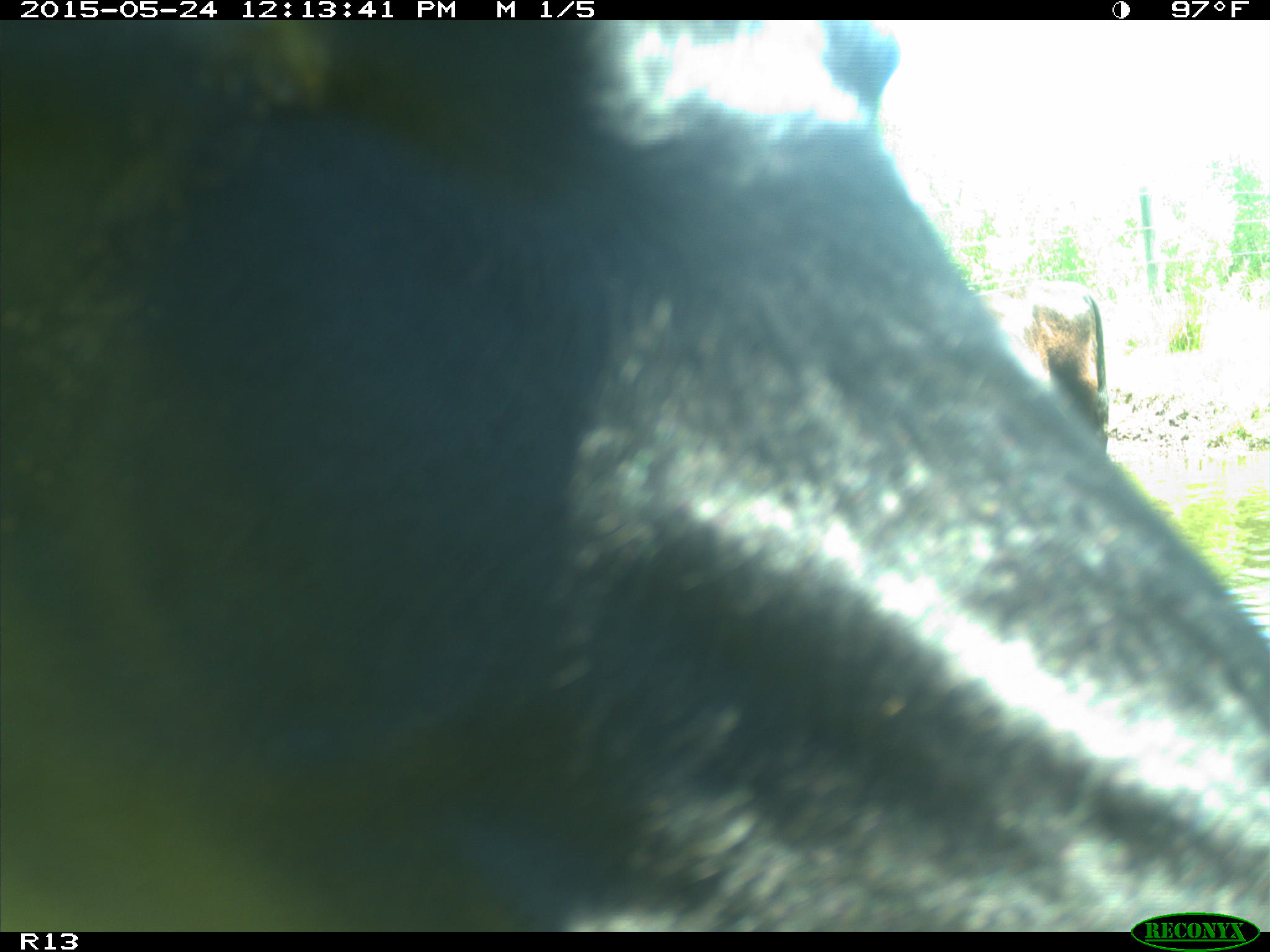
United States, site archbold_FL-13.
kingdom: Animalia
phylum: Chordata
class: Mammalia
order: Artiodactyla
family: Bovidae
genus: Bos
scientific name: Bos taurus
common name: domestic cow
Bos taurus (domestic cow).